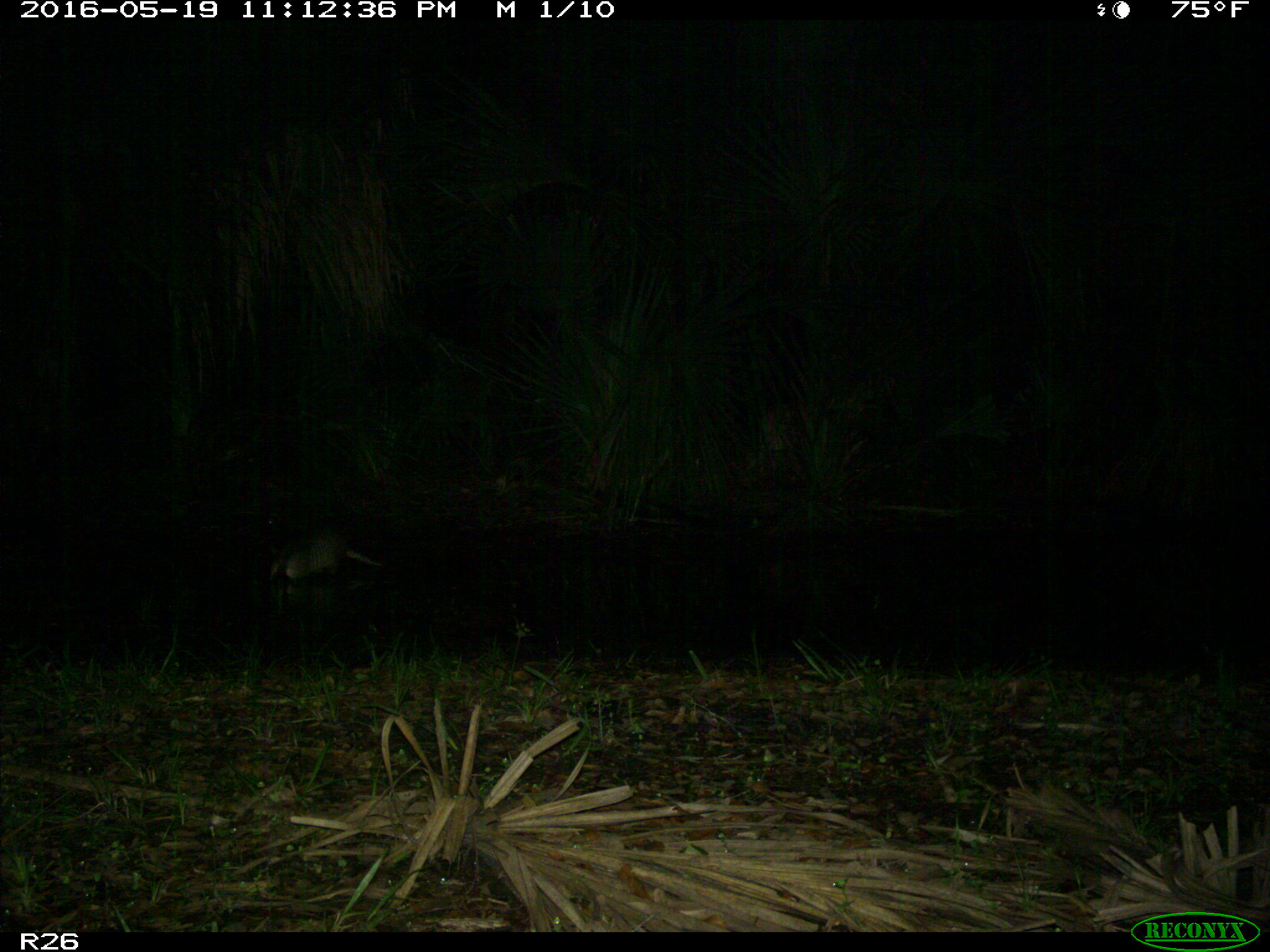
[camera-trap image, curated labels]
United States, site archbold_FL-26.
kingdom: Animalia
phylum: Chordata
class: Mammalia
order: Cingulata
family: Dasypodidae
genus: Dasypus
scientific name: Dasypus novemcinctus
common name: nine-banded armadillo